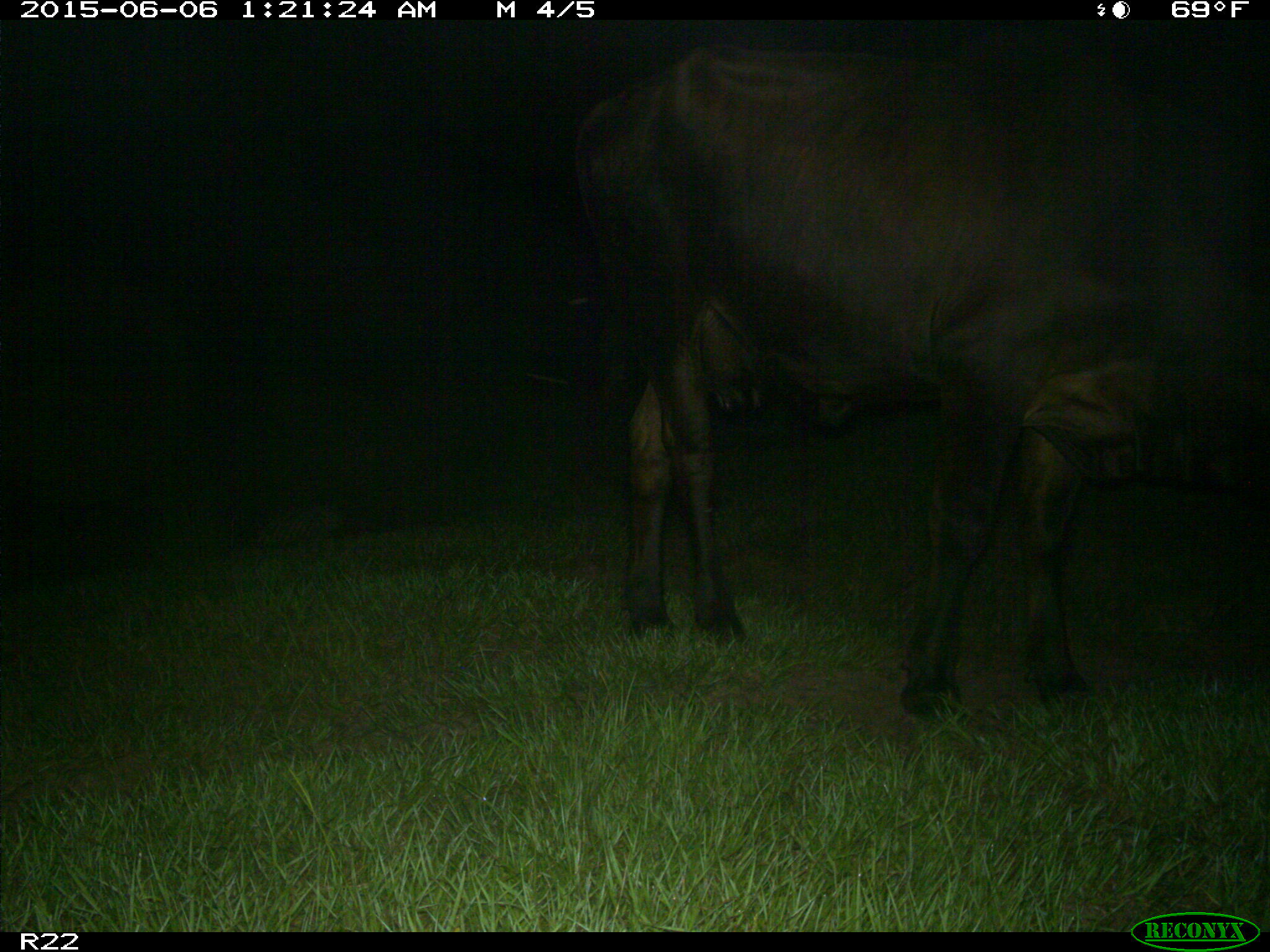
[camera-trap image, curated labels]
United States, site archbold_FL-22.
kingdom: Animalia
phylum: Chordata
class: Mammalia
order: Artiodactyla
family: Bovidae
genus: Bos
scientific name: Bos taurus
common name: domestic cow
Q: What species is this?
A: Bos taurus (domestic cow).